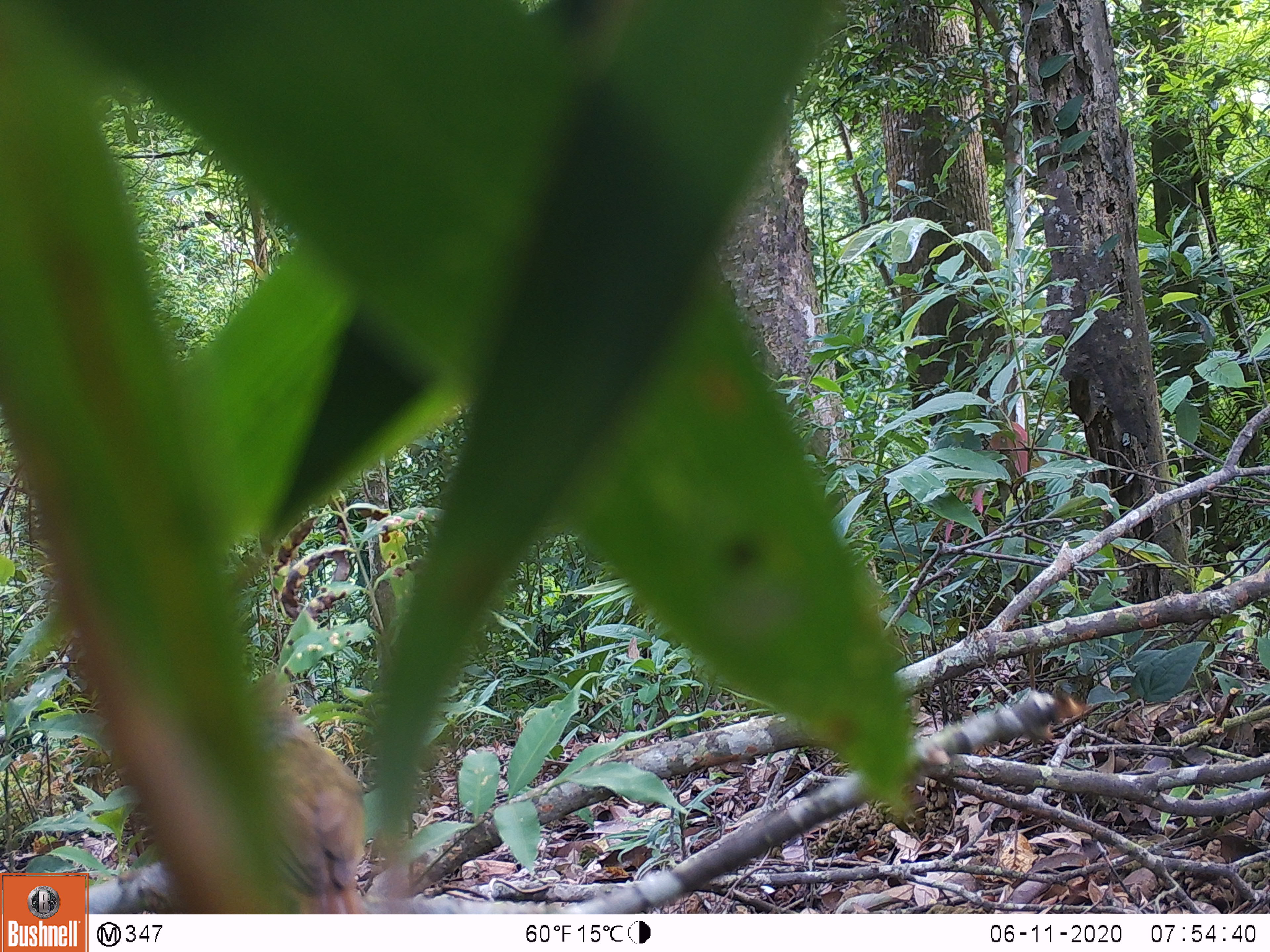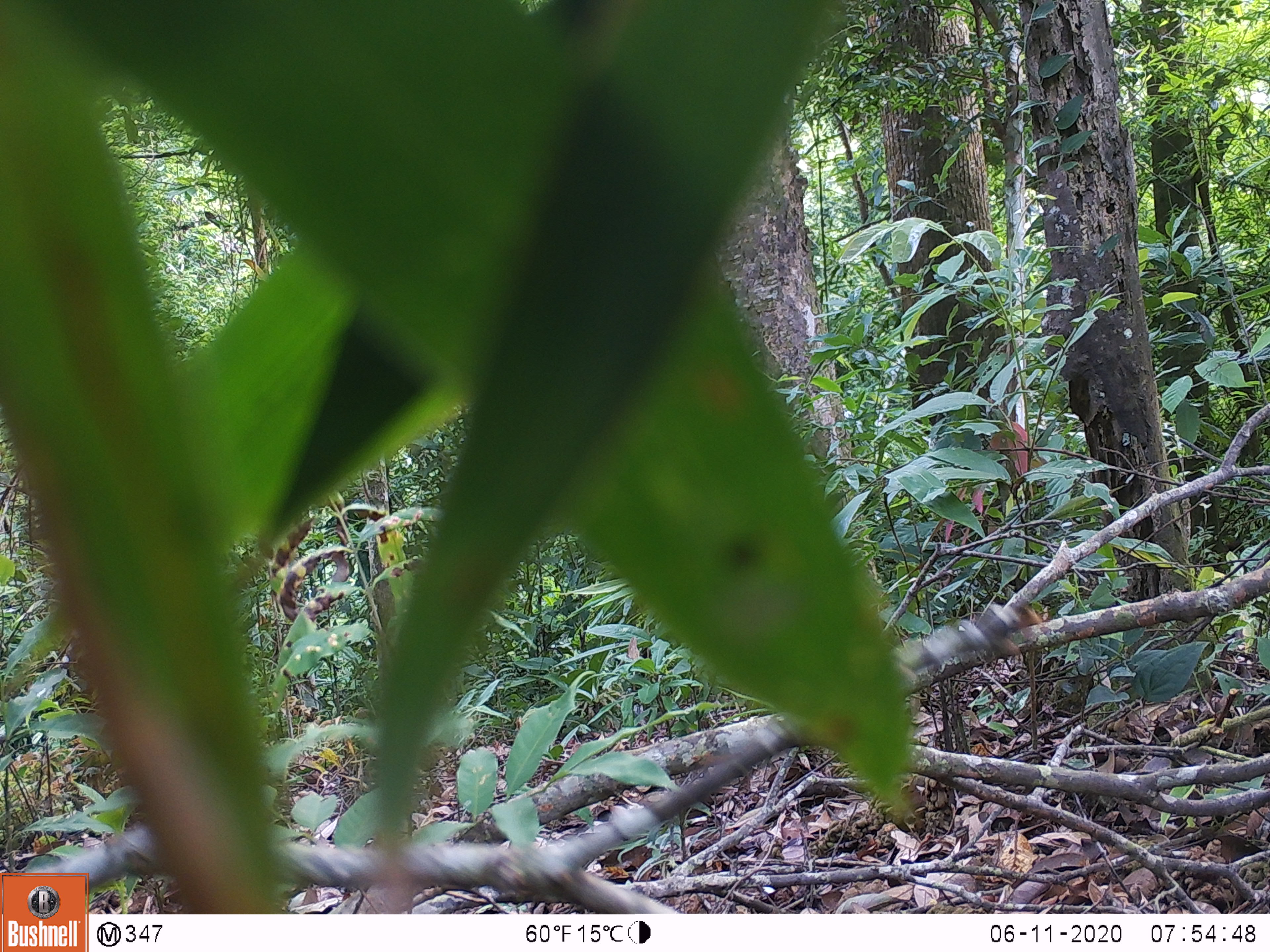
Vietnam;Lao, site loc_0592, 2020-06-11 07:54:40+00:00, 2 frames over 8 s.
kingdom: Animalia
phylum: Chordata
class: Aves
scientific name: Aves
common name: bird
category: unidentified bird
Unidentified bird (bird) (Aves). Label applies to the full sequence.